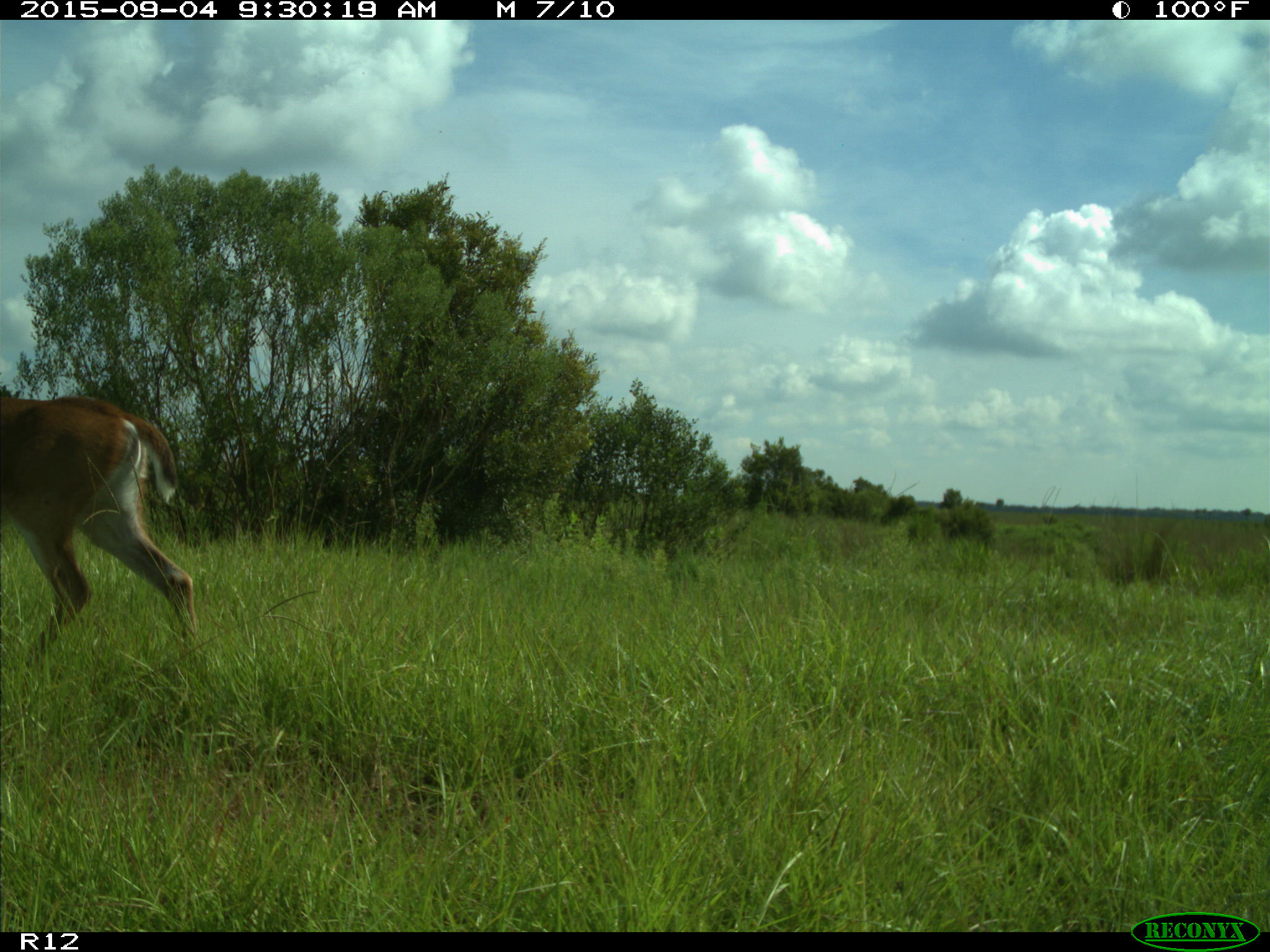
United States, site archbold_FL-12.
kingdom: Animalia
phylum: Chordata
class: Mammalia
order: Artiodactyla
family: Cervidae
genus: Odocoileus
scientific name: Odocoileus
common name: deer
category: unidentified deer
Unidentified deer (deer) (Odocoileus).